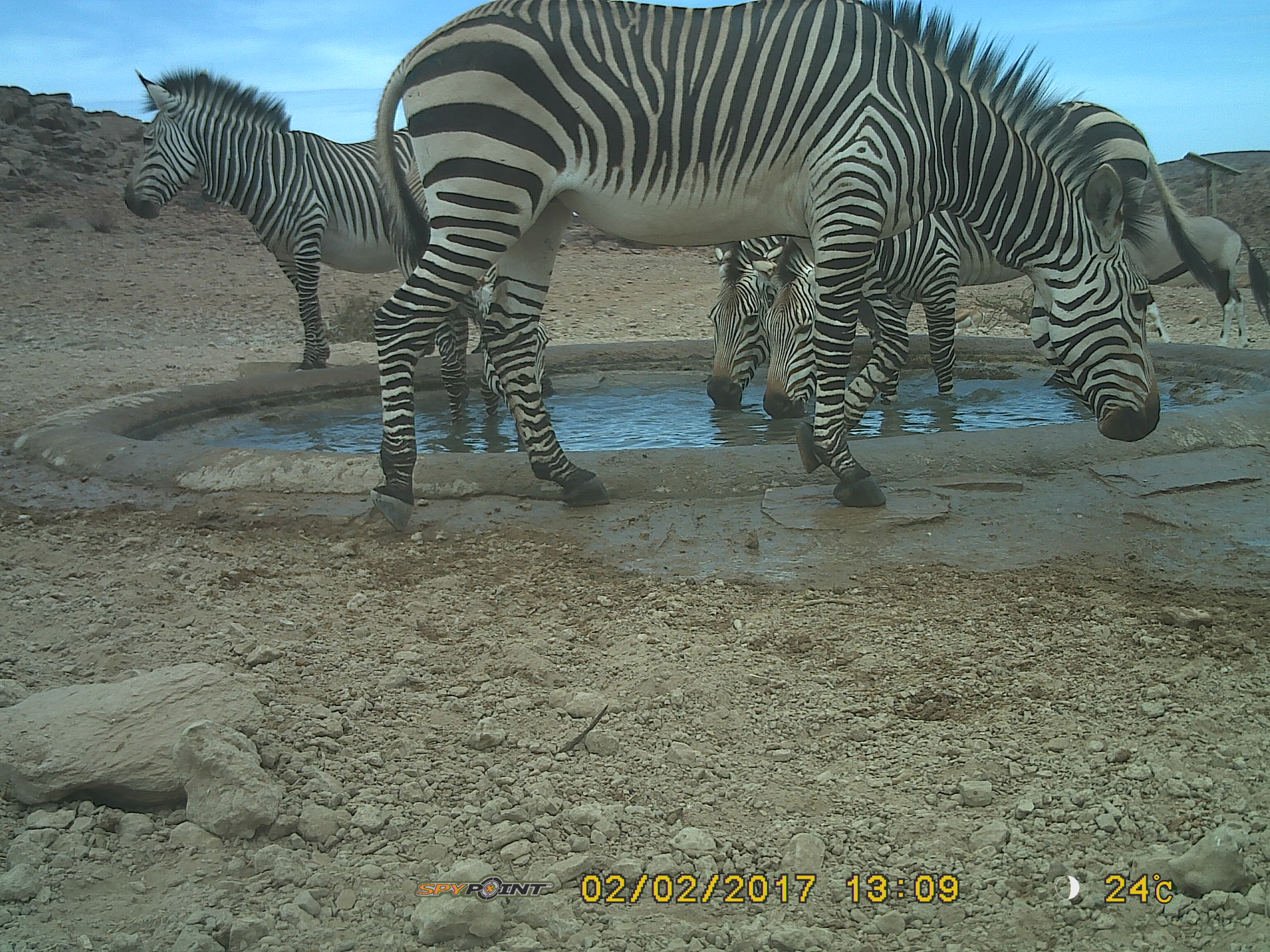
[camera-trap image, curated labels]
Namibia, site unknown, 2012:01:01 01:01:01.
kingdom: Animalia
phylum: Chordata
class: Mammalia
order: Perissodactyla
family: Equidae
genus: Equus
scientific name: Equus zebra hartmannae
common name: hartmann's mountain zebra